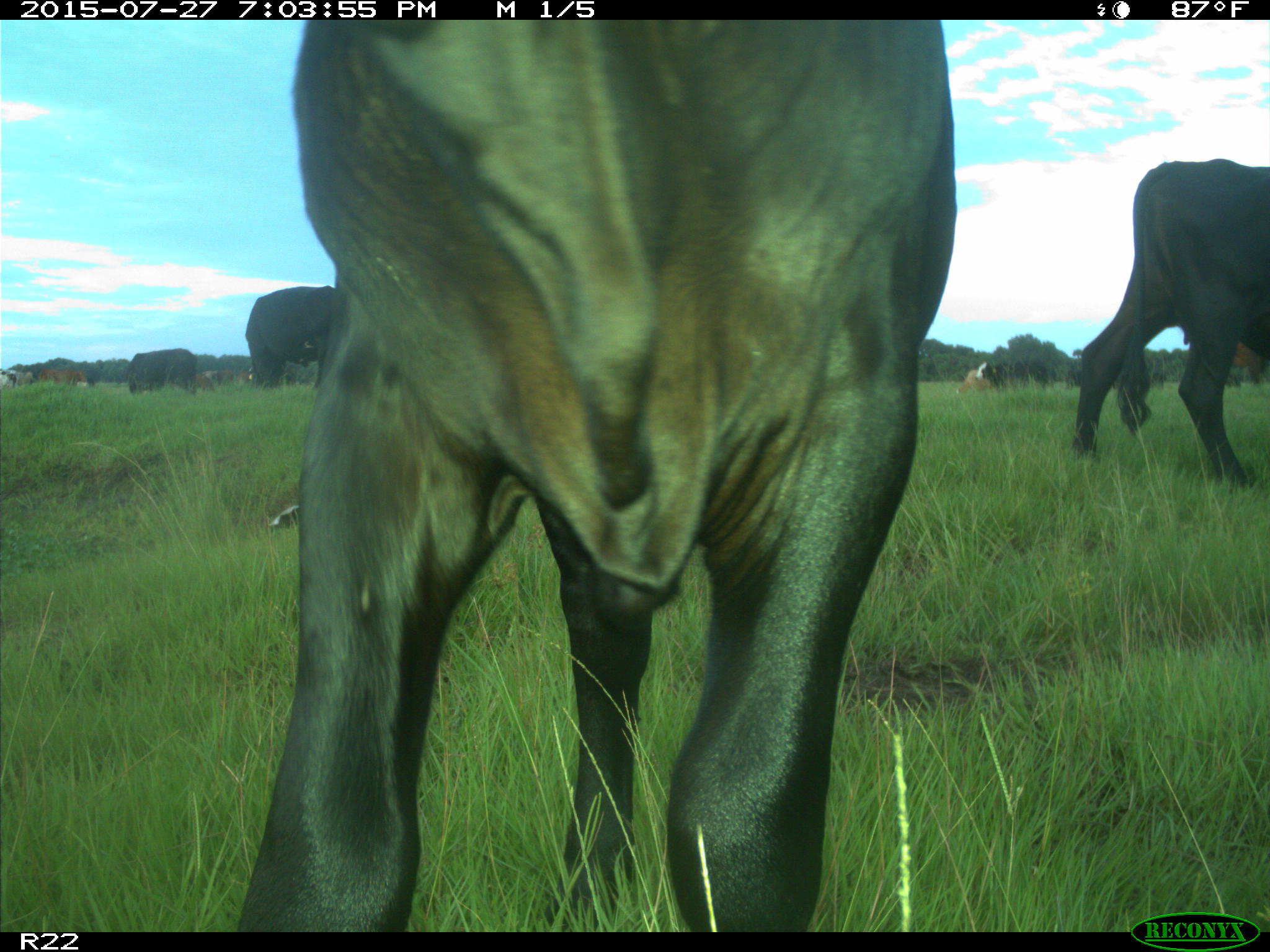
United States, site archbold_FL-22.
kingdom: Animalia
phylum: Chordata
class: Mammalia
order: Artiodactyla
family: Bovidae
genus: Bos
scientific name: Bos taurus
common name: domestic cow